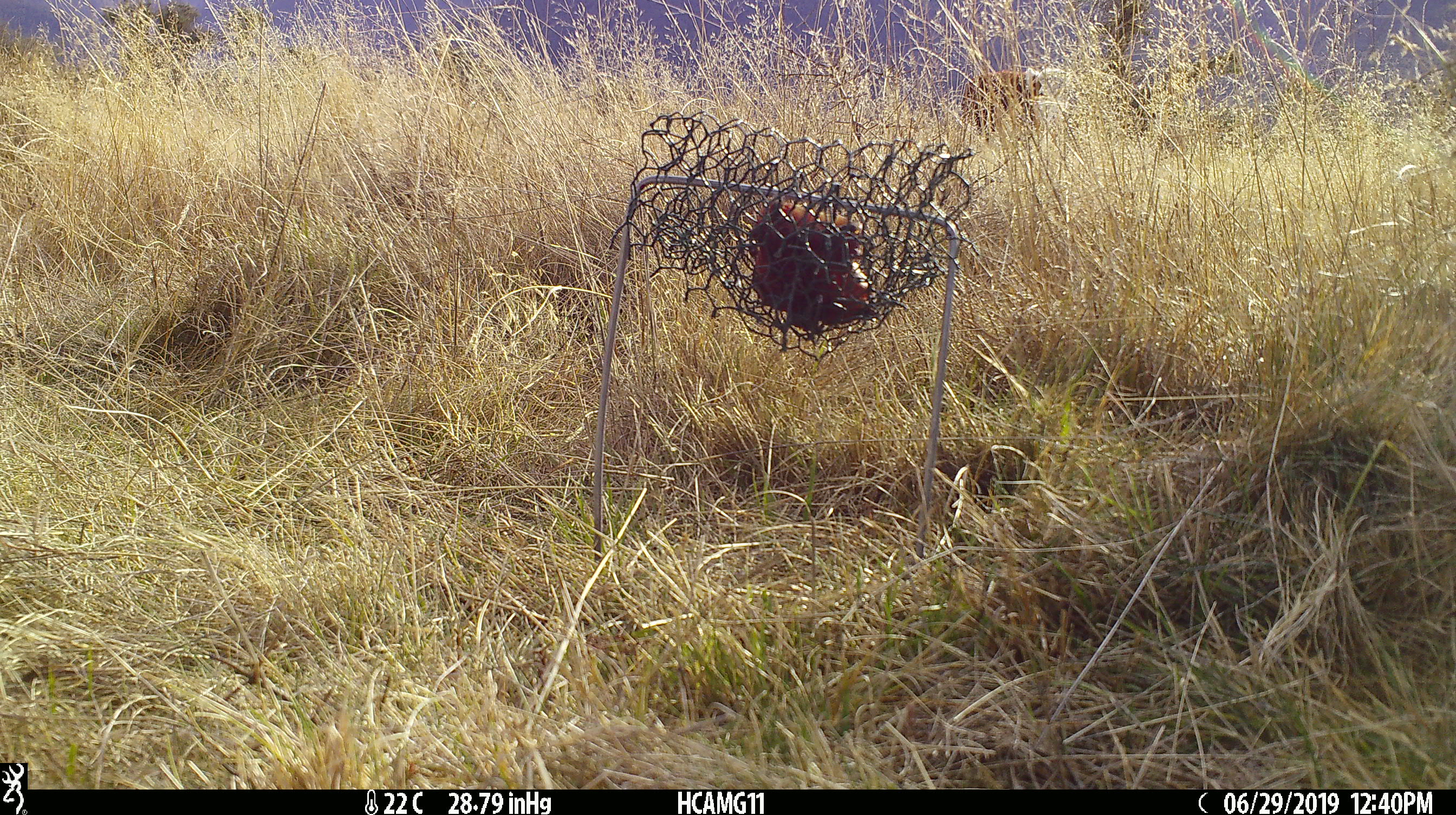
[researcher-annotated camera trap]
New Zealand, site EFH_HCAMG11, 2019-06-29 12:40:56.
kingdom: Animalia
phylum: Chordata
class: Mammalia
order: Artiodactyla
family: Bovidae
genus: Bos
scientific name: Bos taurus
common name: domestic cow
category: cow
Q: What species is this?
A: Cow (domestic cow) (Bos taurus).